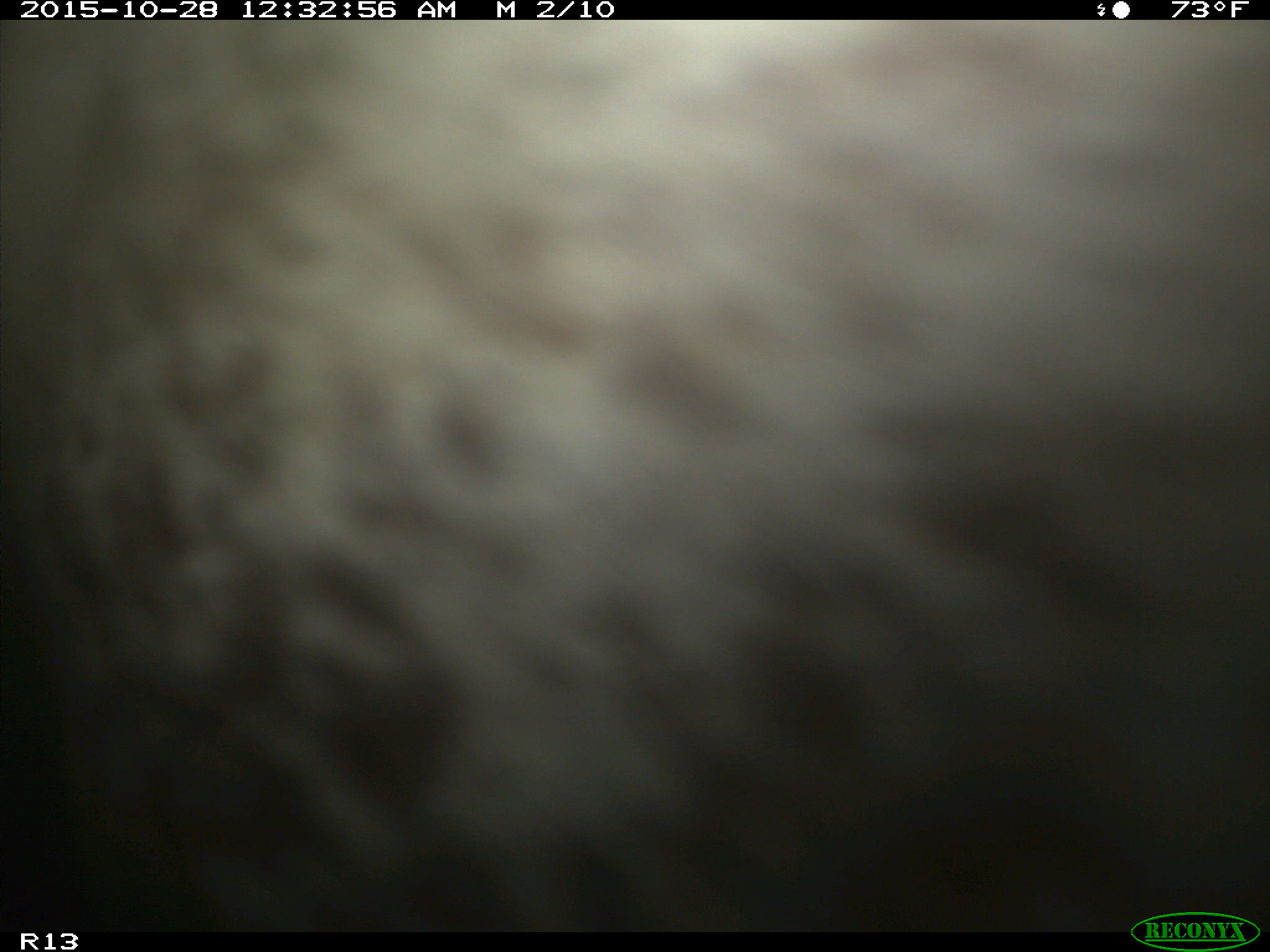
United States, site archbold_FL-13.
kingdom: Animalia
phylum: Chordata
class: Mammalia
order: Artiodactyla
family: Bovidae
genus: Bos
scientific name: Bos taurus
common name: domestic cow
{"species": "Bos taurus (domestic cow)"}